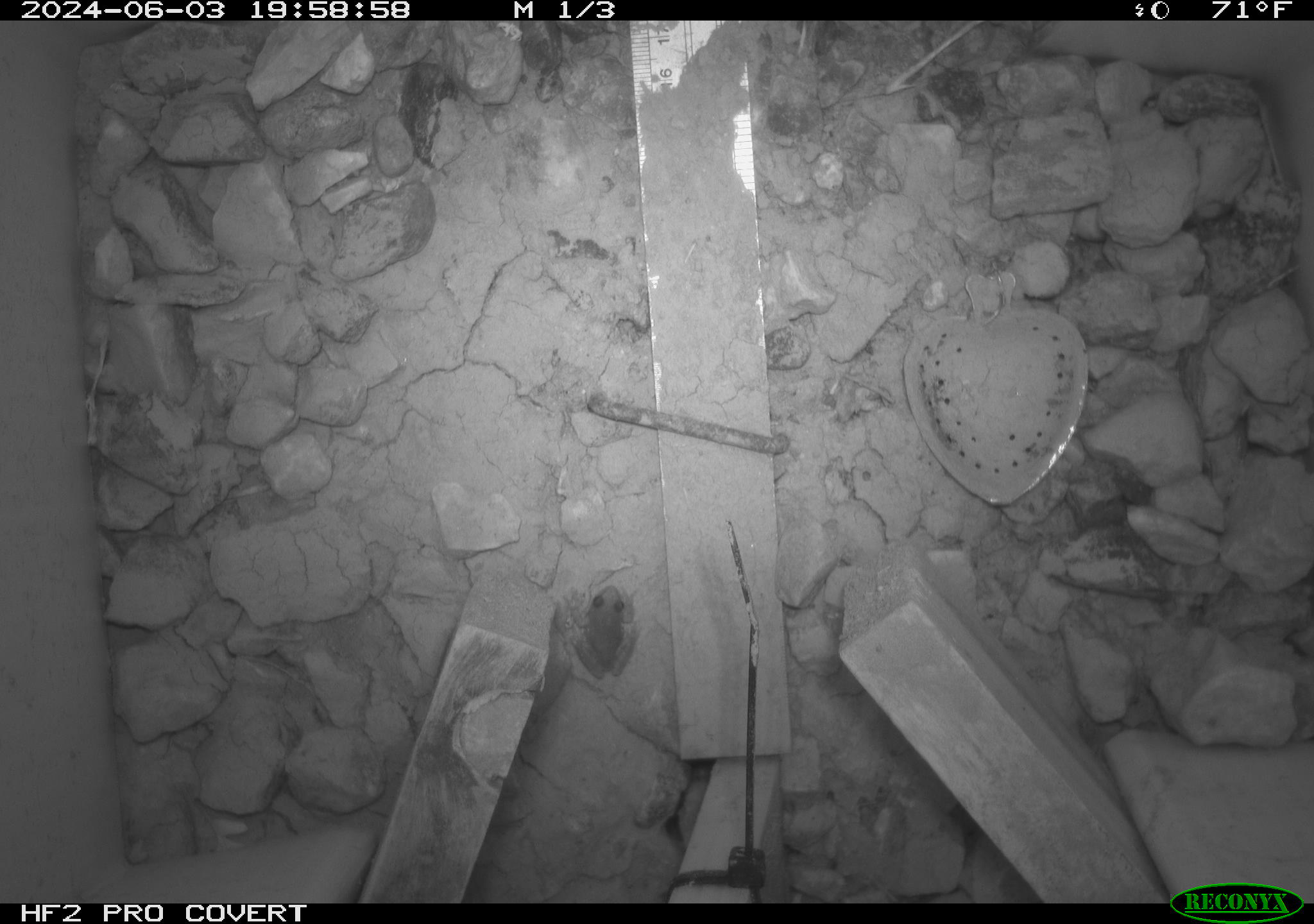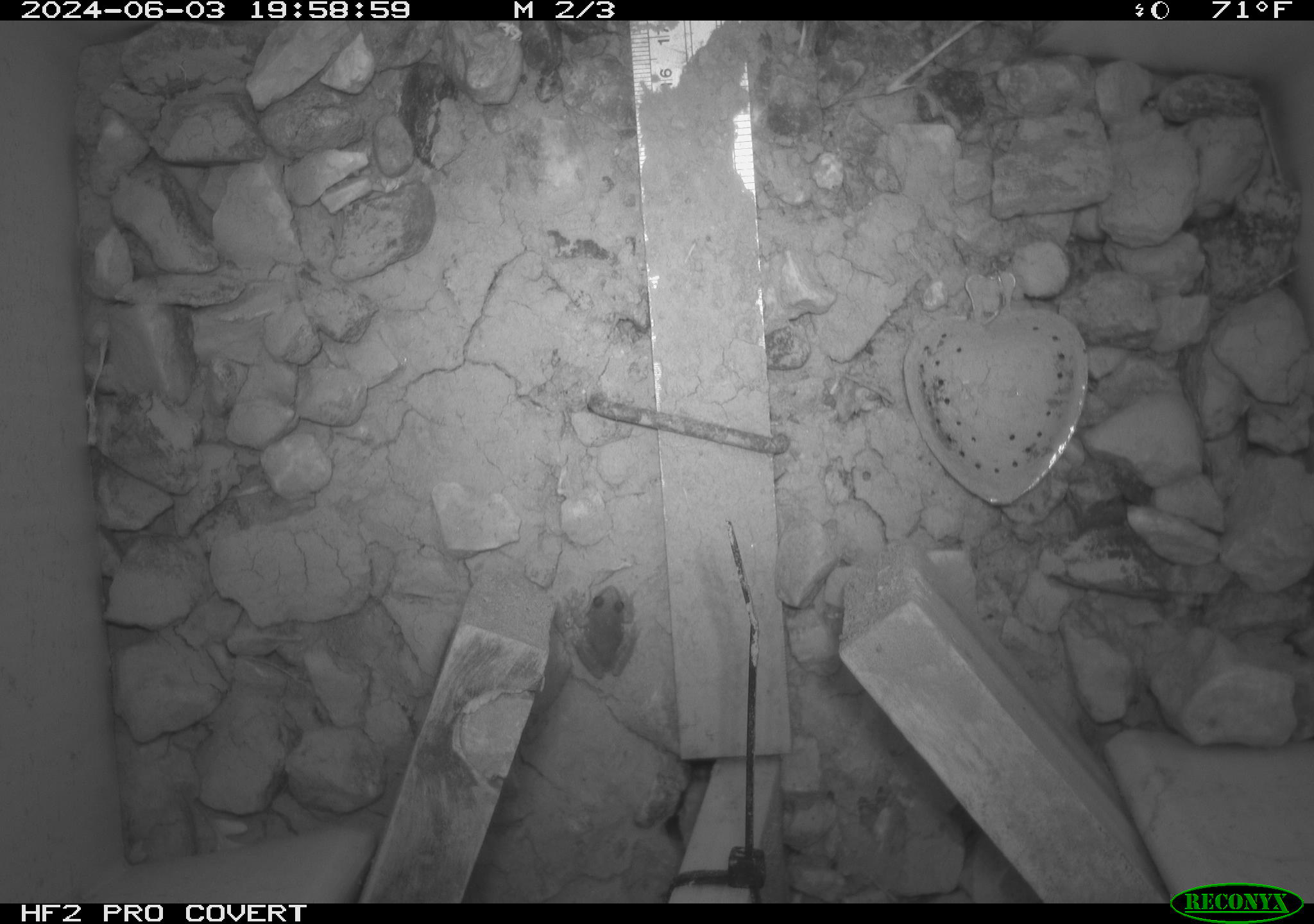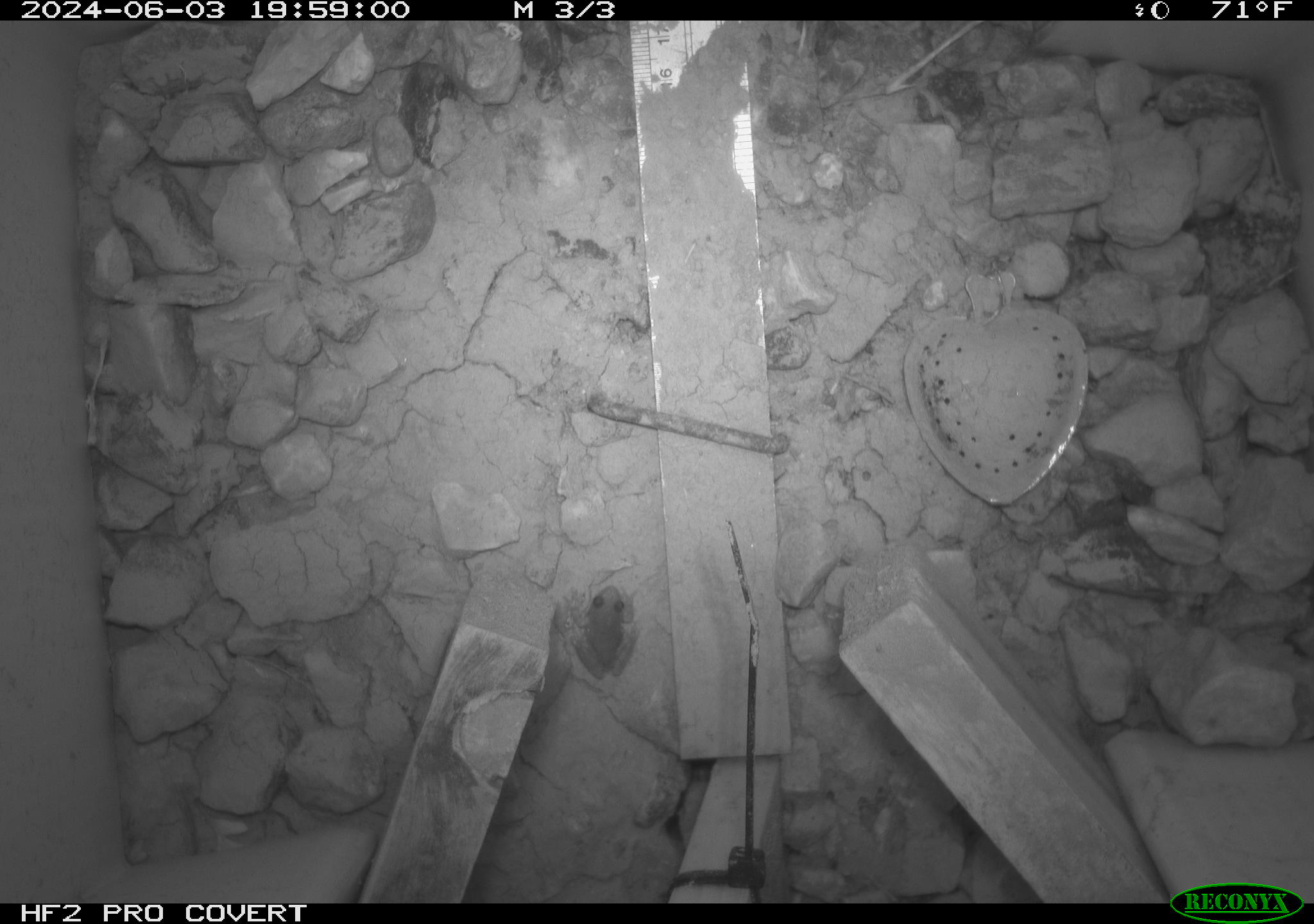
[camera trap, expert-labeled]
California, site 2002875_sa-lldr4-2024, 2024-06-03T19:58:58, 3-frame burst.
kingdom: Animalia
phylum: Chordata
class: Amphibia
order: Anura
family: Hylidae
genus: Pseudacris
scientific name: Pseudacris regilla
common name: sierran treefrog